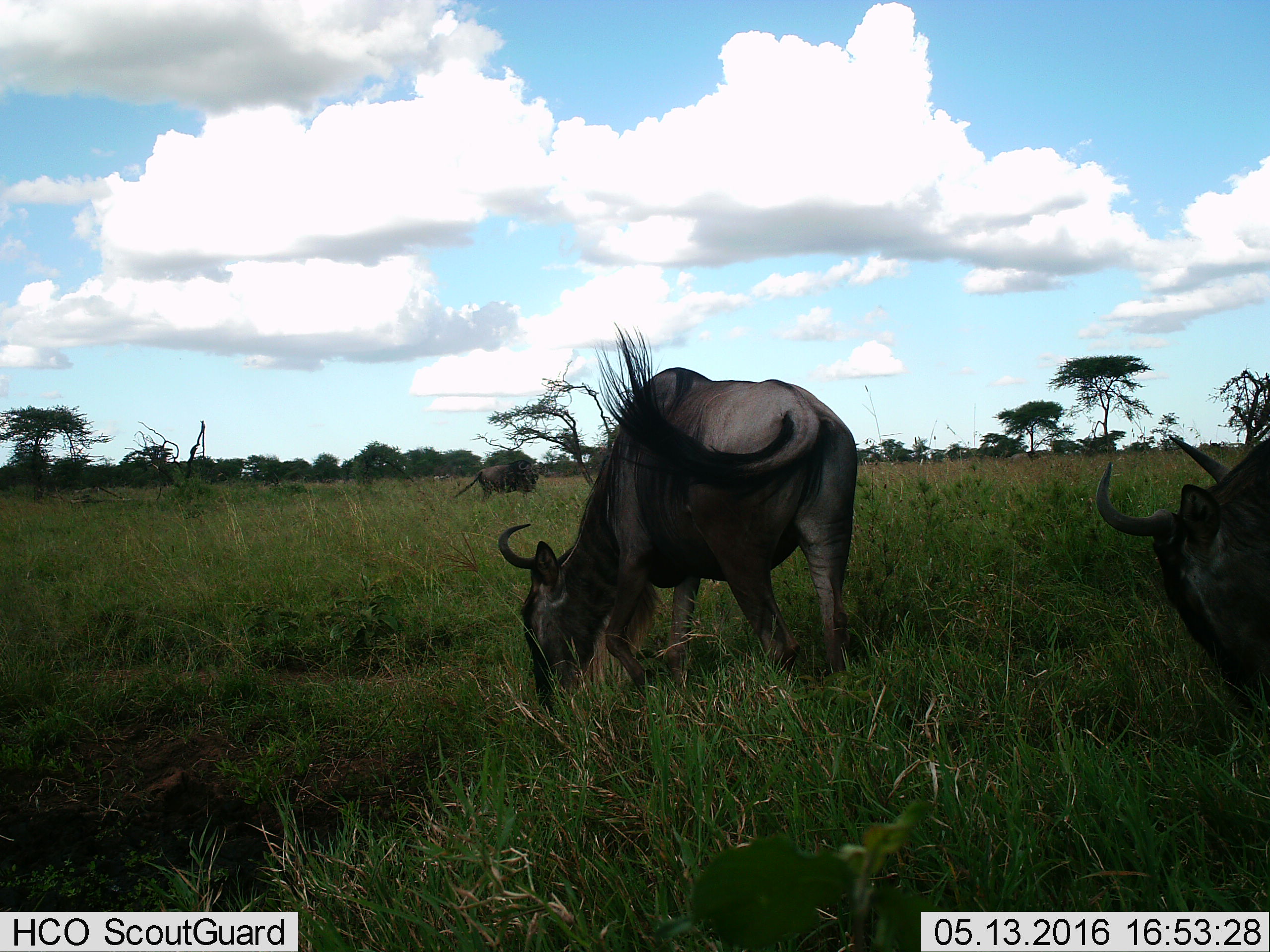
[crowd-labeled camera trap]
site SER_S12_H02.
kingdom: Animalia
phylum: Chordata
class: Mammalia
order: Artiodactyla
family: Bovidae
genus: Connochaetes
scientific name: Connochaetes taurinus taurinus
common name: blue wildebeest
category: wildebeestblue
Wildebeestblue (blue wildebeest) (Connochaetes taurinus taurinus), count 3. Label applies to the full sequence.